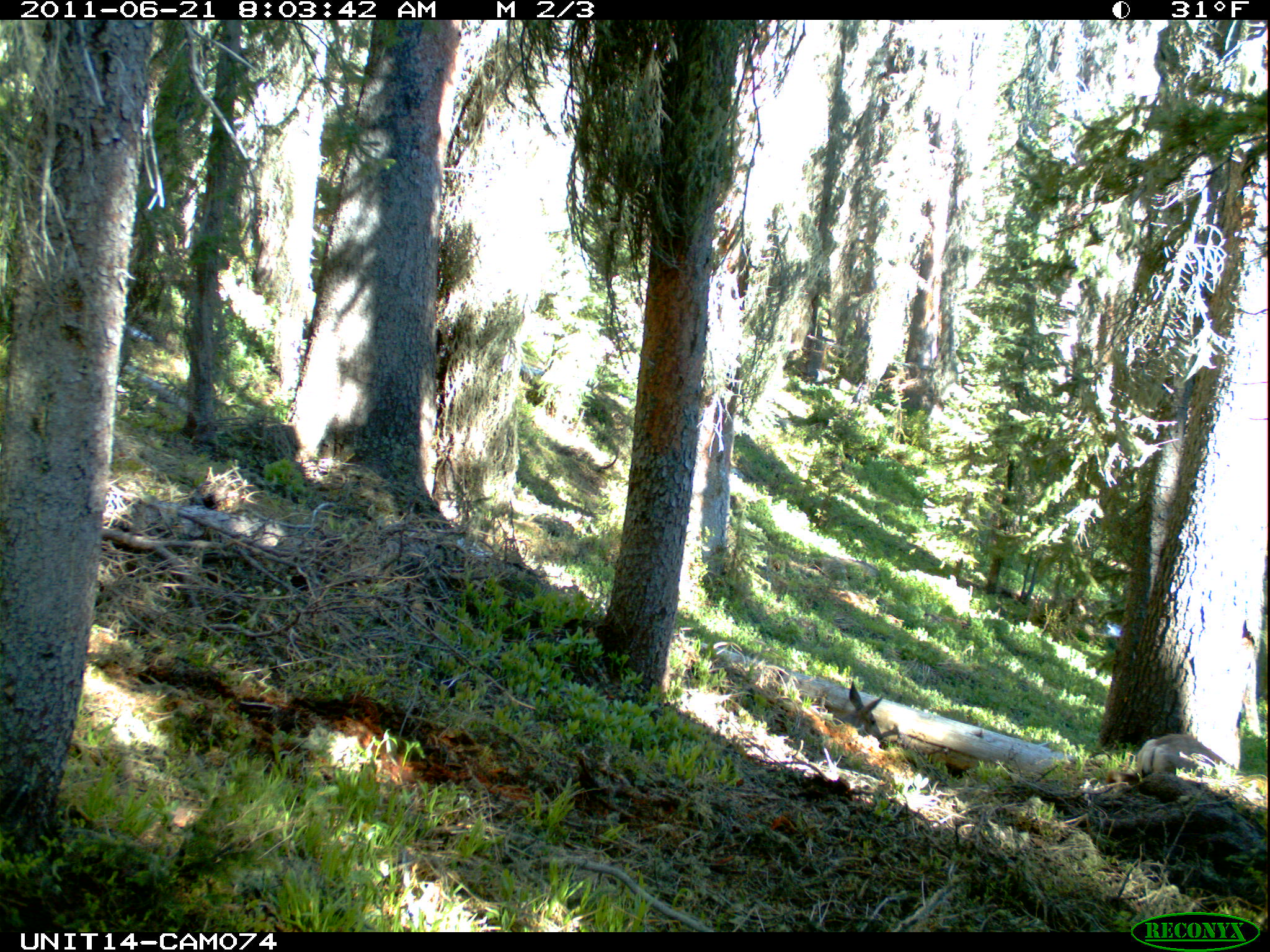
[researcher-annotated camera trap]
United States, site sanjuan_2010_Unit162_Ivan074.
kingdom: Animalia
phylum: Chordata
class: Mammalia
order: Artiodactyla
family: Cervidae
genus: Odocoileus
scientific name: Odocoileus hemionus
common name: mule deer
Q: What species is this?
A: Odocoileus hemionus (mule deer).